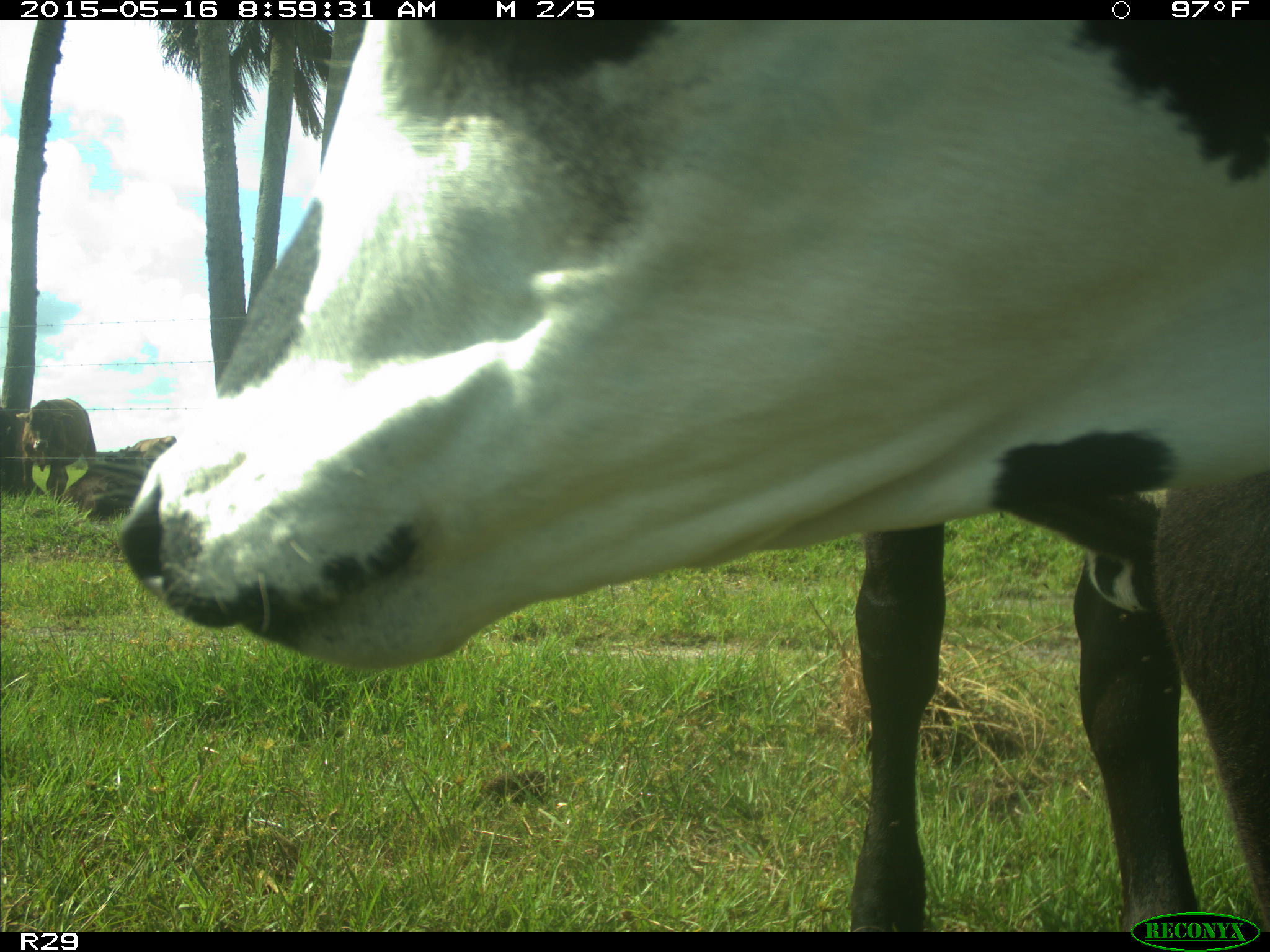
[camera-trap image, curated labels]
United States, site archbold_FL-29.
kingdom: Animalia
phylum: Chordata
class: Mammalia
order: Artiodactyla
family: Bovidae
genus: Bos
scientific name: Bos taurus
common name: domestic cow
Bos taurus (domestic cow).